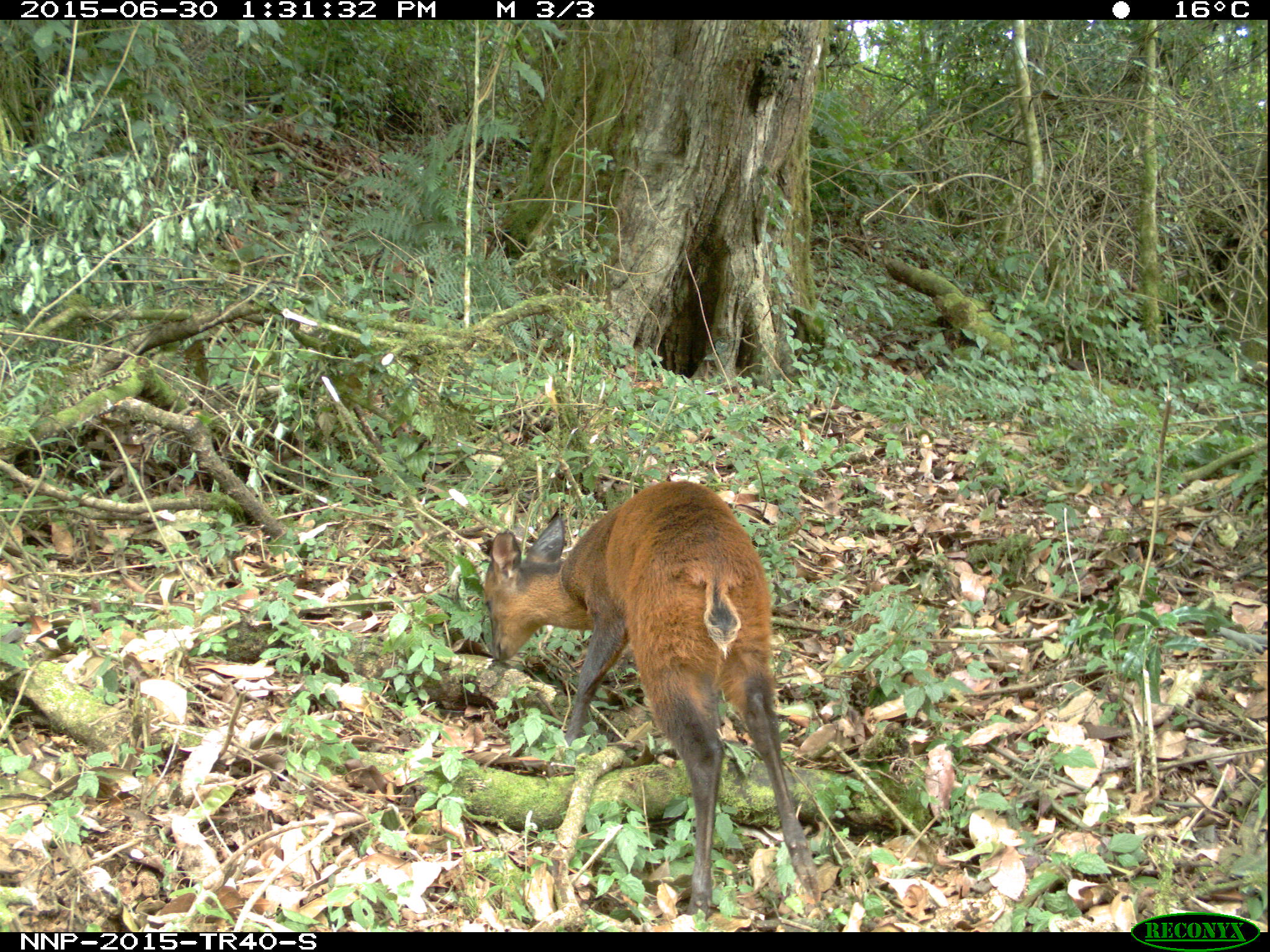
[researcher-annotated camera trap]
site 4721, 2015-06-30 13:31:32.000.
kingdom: Animalia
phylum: Chordata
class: Mammalia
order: Artiodactyla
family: Bovidae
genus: Cephalophus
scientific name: Cephalophus nigrifrons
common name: black-fronted duiker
Cephalophus nigrifrons (black-fronted duiker), count 1.